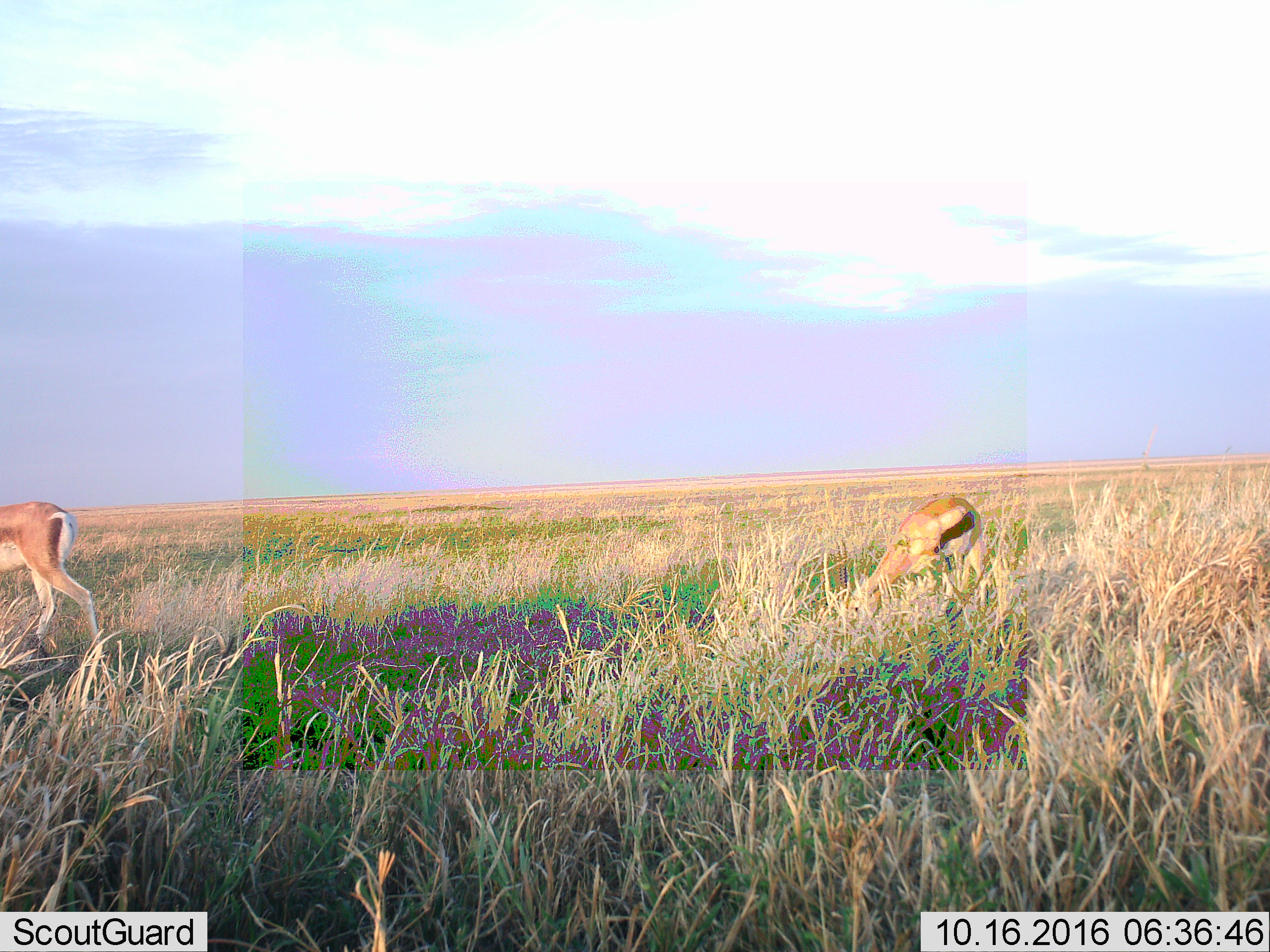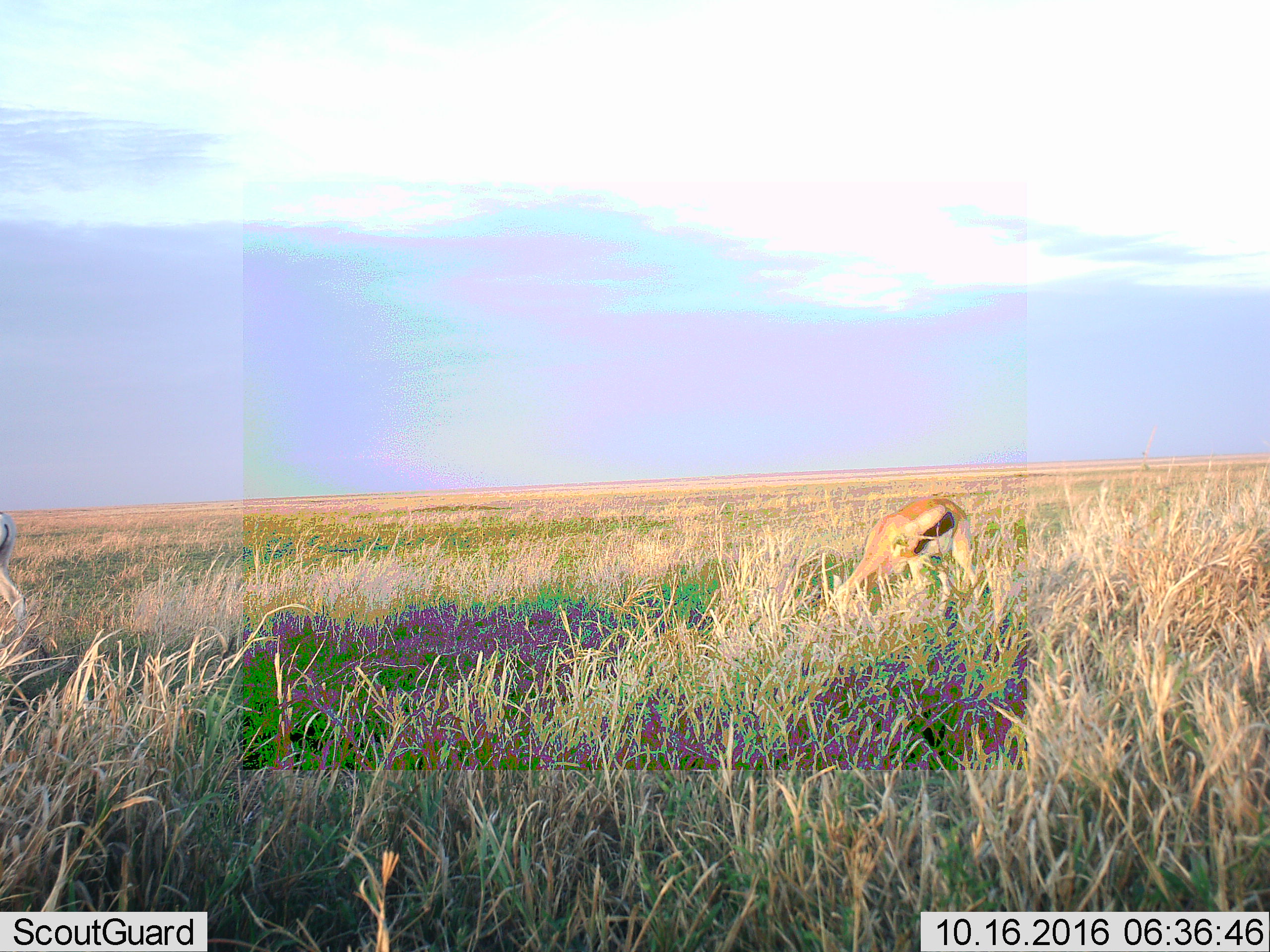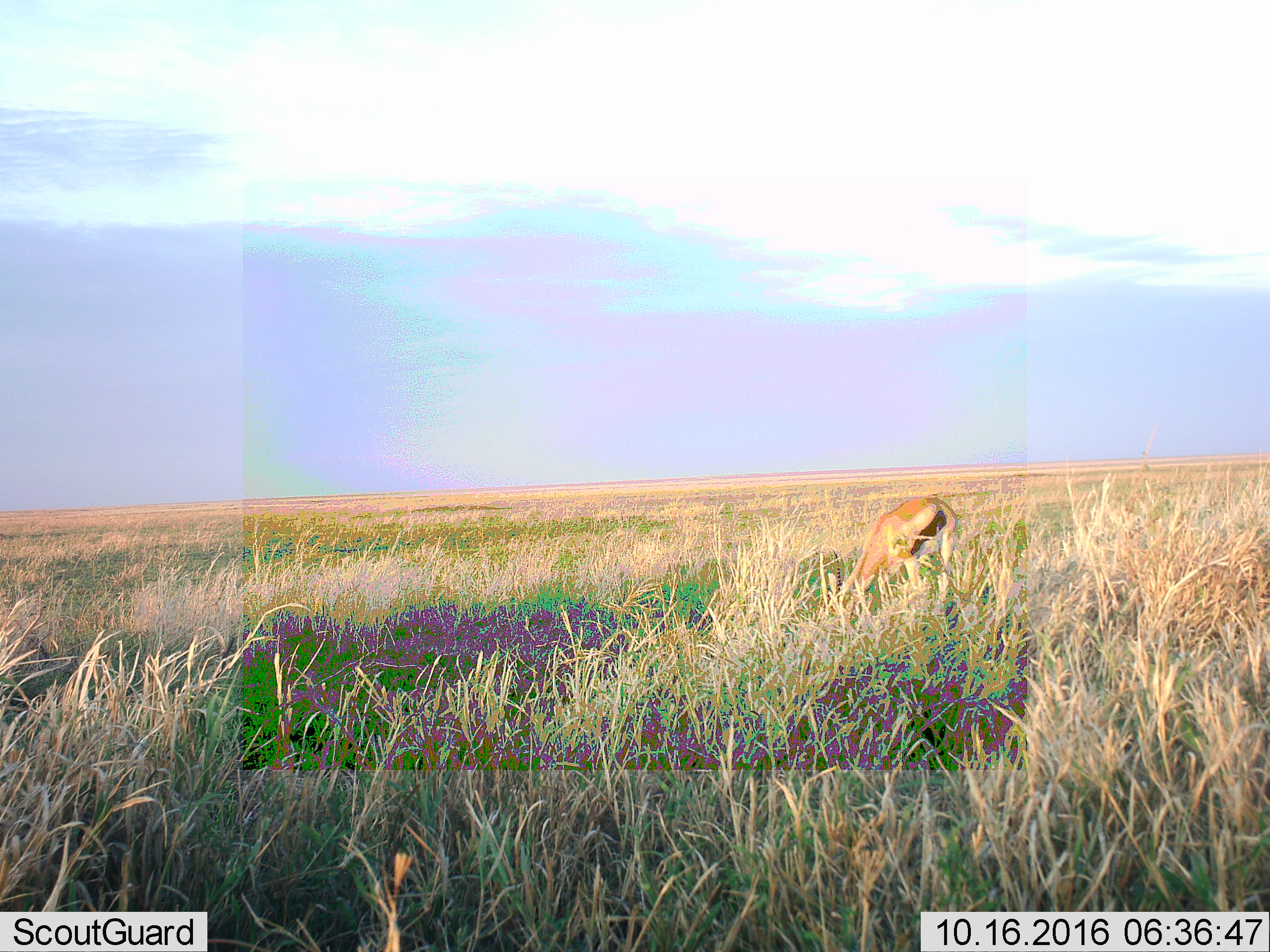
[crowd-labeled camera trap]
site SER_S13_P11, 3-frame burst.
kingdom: Animalia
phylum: Chordata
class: Mammalia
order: Artiodactyla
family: Bovidae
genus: Eudorcas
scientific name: Eudorcas thomsonii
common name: thomson's gazelle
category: gazellethomsons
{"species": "gazellethomsons (thomson's gazelle) (Eudorcas thomsonii)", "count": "2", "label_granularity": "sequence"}